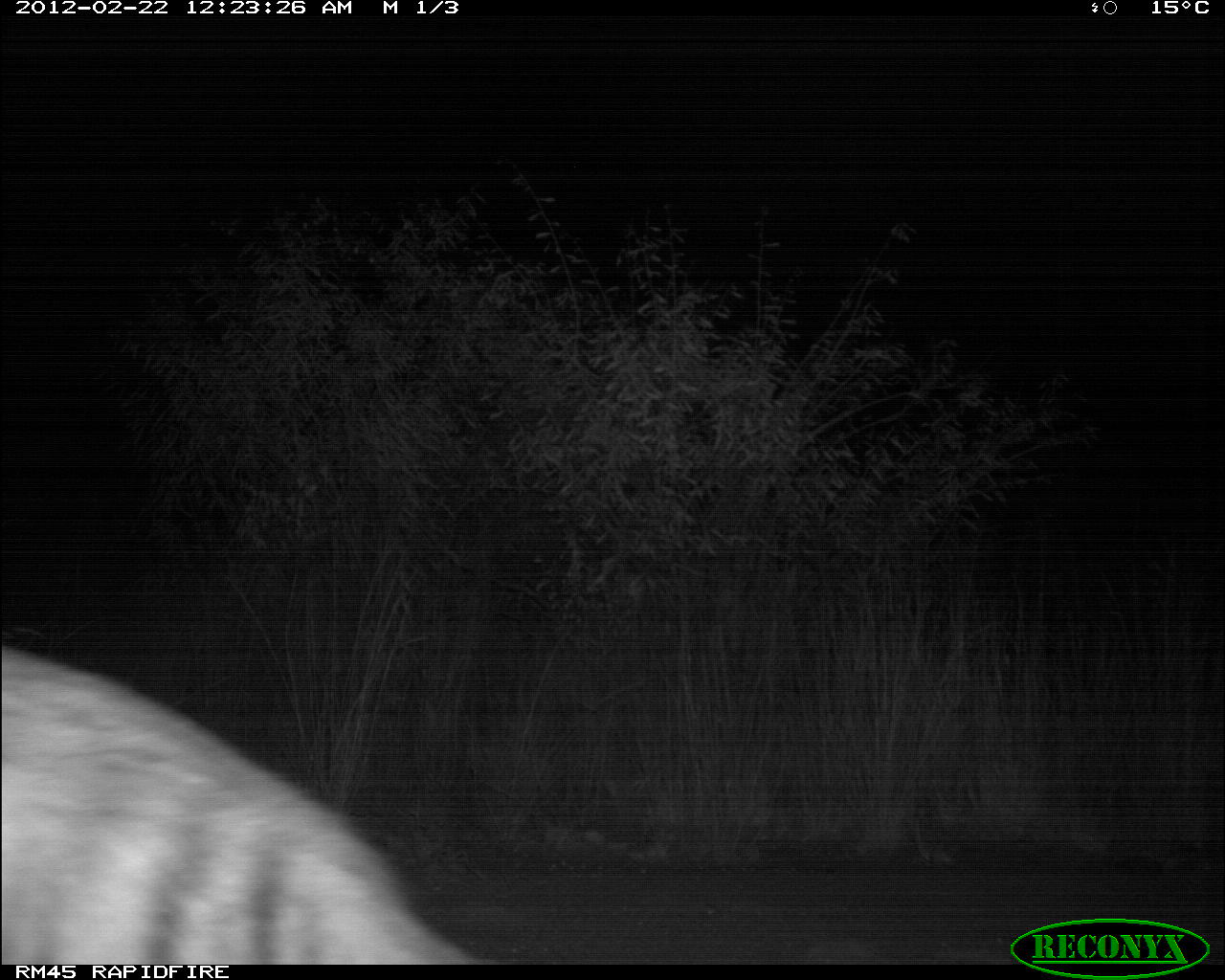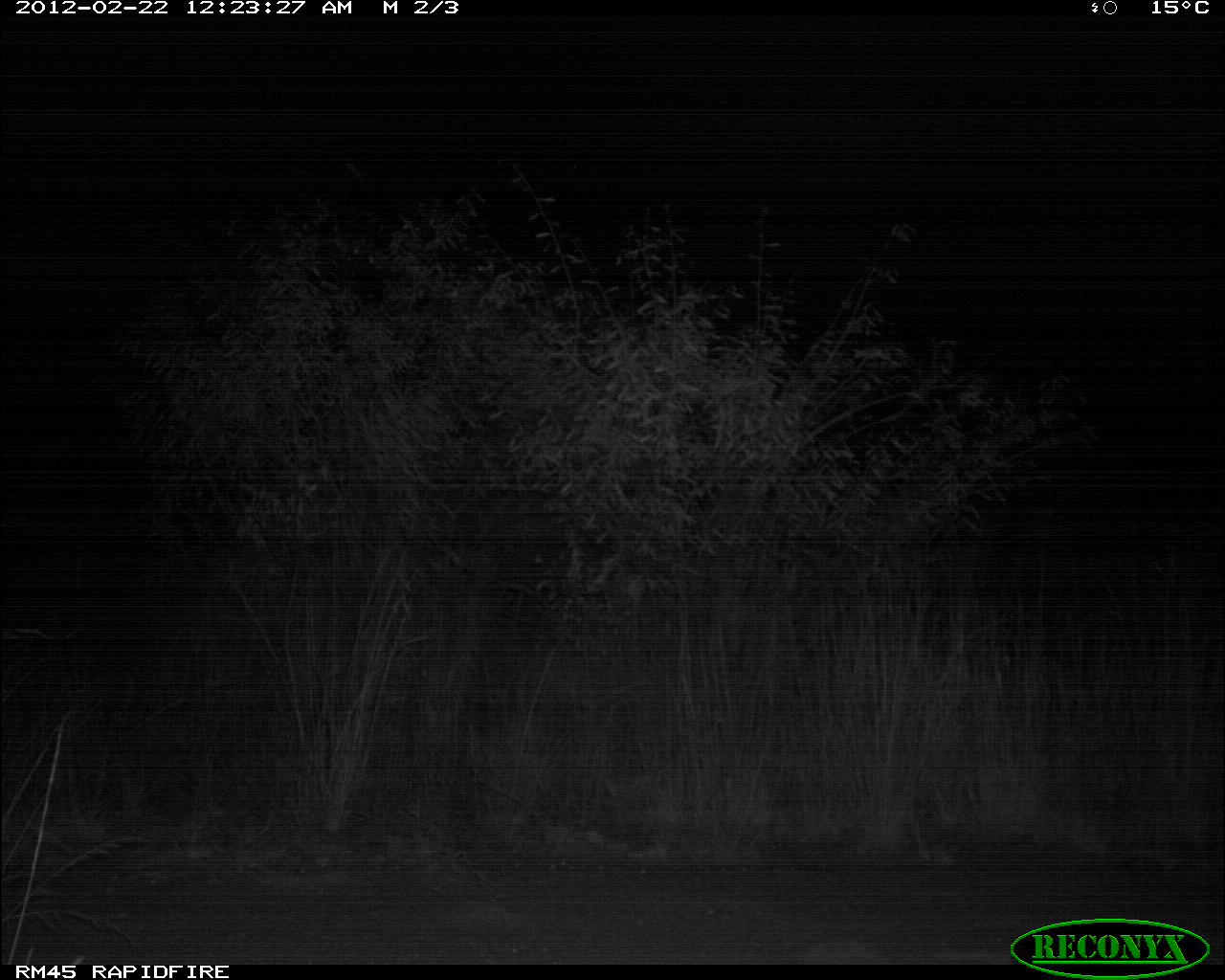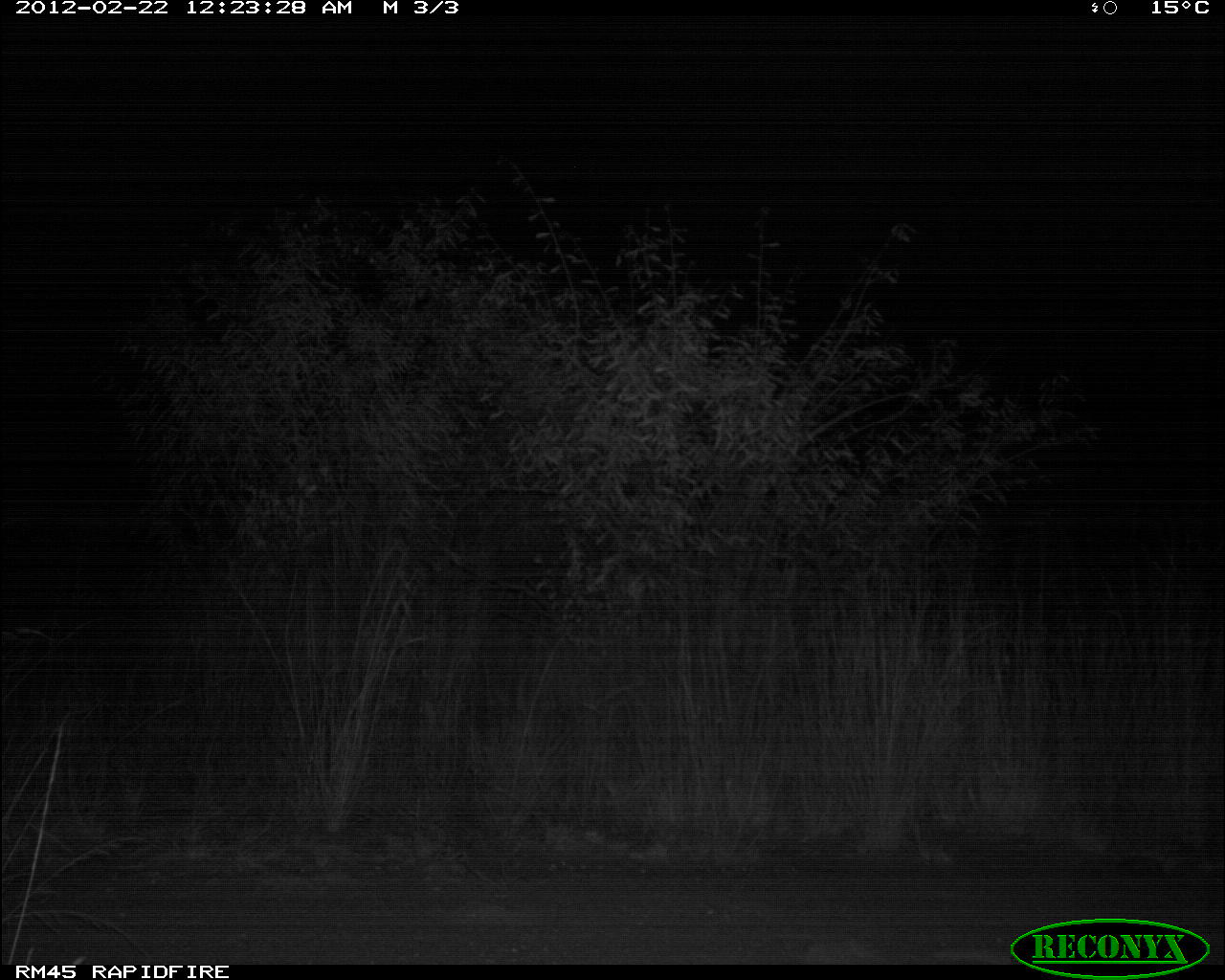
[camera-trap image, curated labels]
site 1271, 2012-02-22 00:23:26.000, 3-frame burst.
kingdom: Animalia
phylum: Chordata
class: Mammalia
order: Carnivora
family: Hyaenidae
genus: Hyaena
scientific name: Hyaena hyaena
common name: striped hyena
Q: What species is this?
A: Hyaena hyaena (striped hyena).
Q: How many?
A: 1.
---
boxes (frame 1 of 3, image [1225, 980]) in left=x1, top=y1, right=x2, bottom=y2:
hyaena hyaena: left=1, top=639, right=478, bottom=963